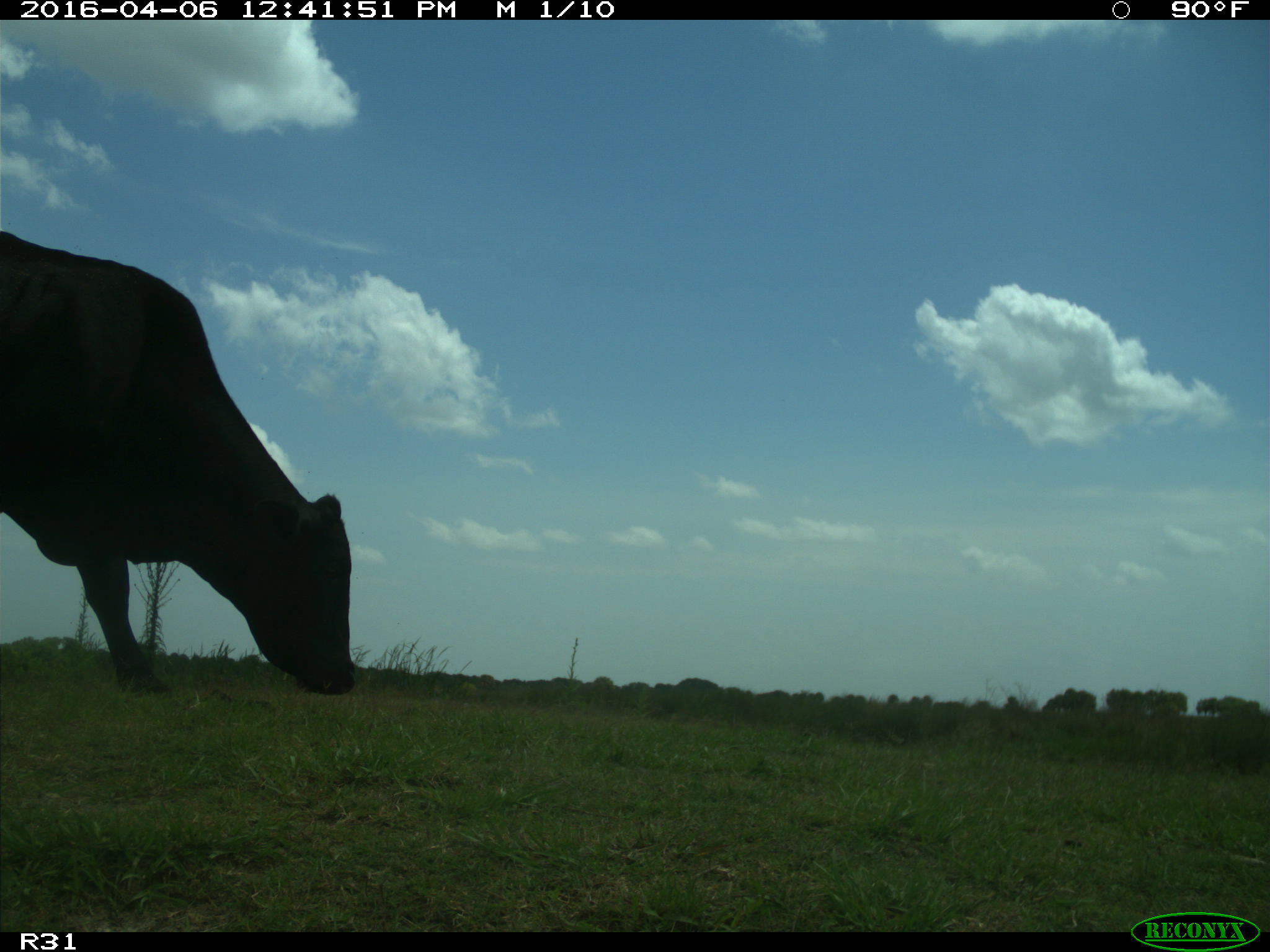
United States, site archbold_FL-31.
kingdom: Animalia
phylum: Chordata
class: Mammalia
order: Artiodactyla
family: Bovidae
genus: Bos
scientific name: Bos taurus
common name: domestic cow